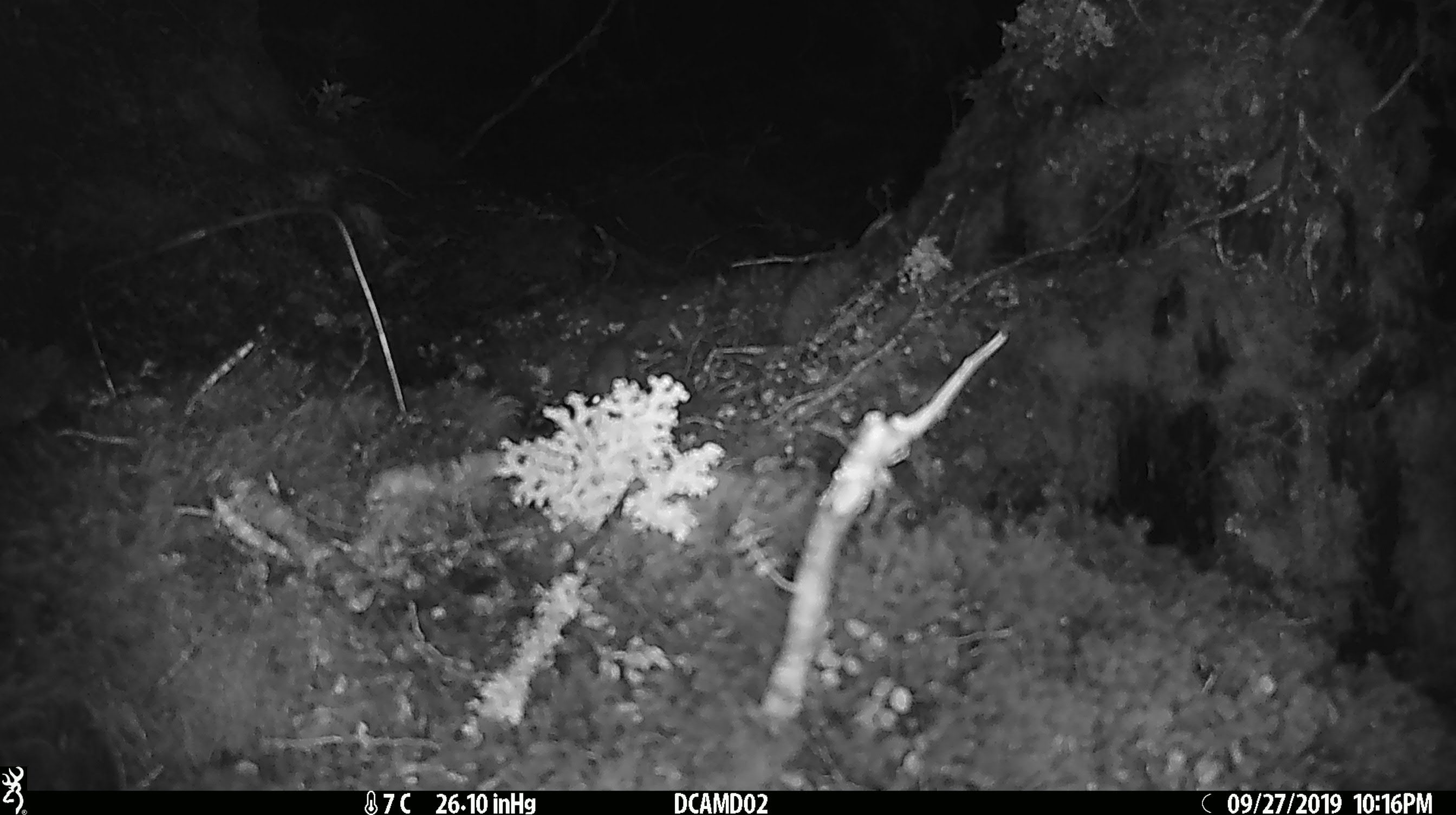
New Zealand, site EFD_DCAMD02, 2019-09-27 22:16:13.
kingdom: Animalia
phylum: Chordata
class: Mammalia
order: Rodentia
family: Muridae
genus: Mus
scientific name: Mus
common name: mouse